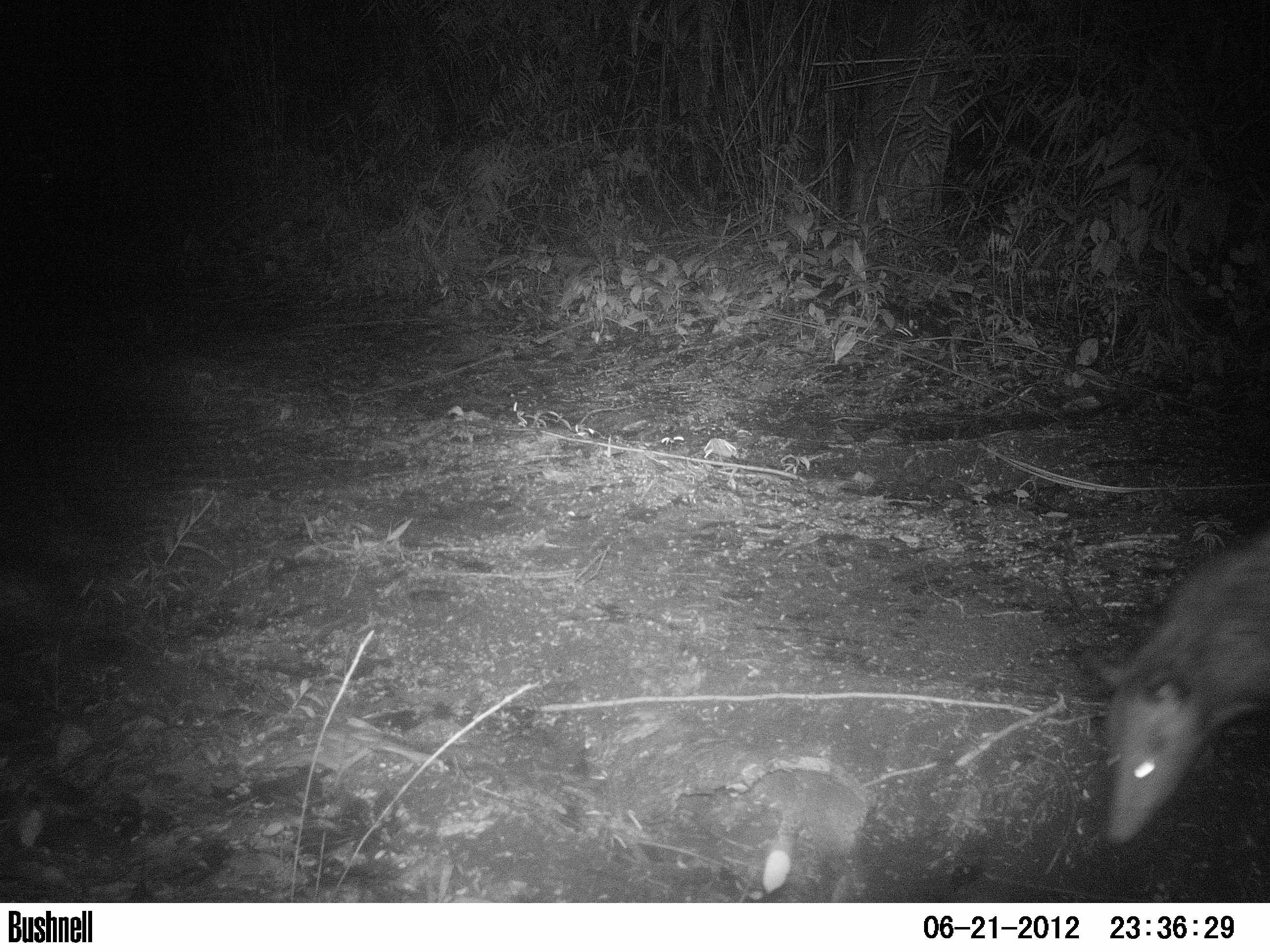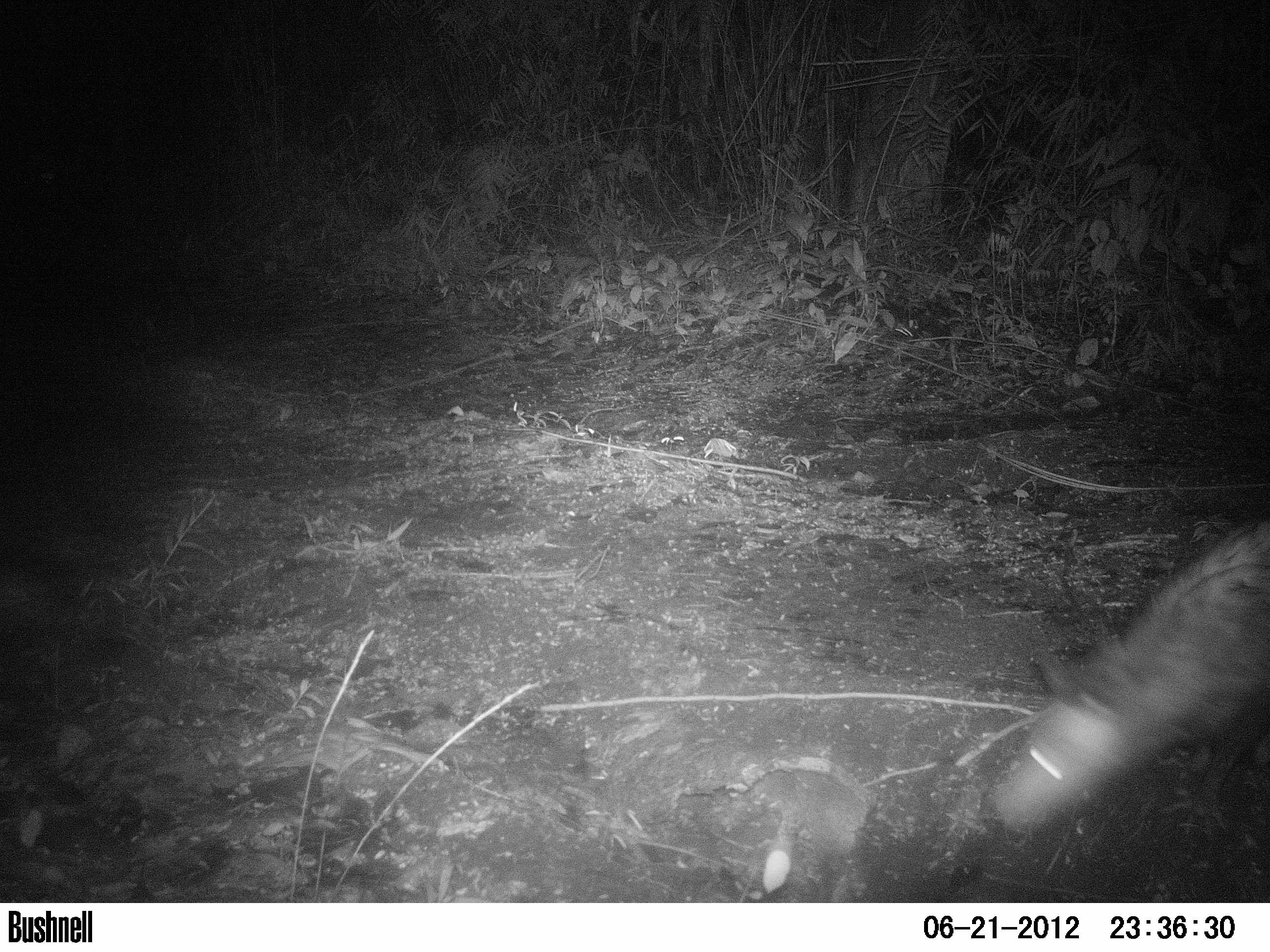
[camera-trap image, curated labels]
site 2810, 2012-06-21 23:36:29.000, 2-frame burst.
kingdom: Animalia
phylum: Chordata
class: Mammalia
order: Didelphimorphia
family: Didelphidae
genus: Didelphis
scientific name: Didelphis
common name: american opossums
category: didelphis sp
Didelphis sp (american opossums) (Didelphis), count 1, age adult.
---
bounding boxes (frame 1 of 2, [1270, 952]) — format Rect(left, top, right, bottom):
didelphis sp: Rect(1081, 532, 1268, 848)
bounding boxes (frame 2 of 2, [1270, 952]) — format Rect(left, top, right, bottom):
didelphis sp: Rect(985, 521, 1269, 836)